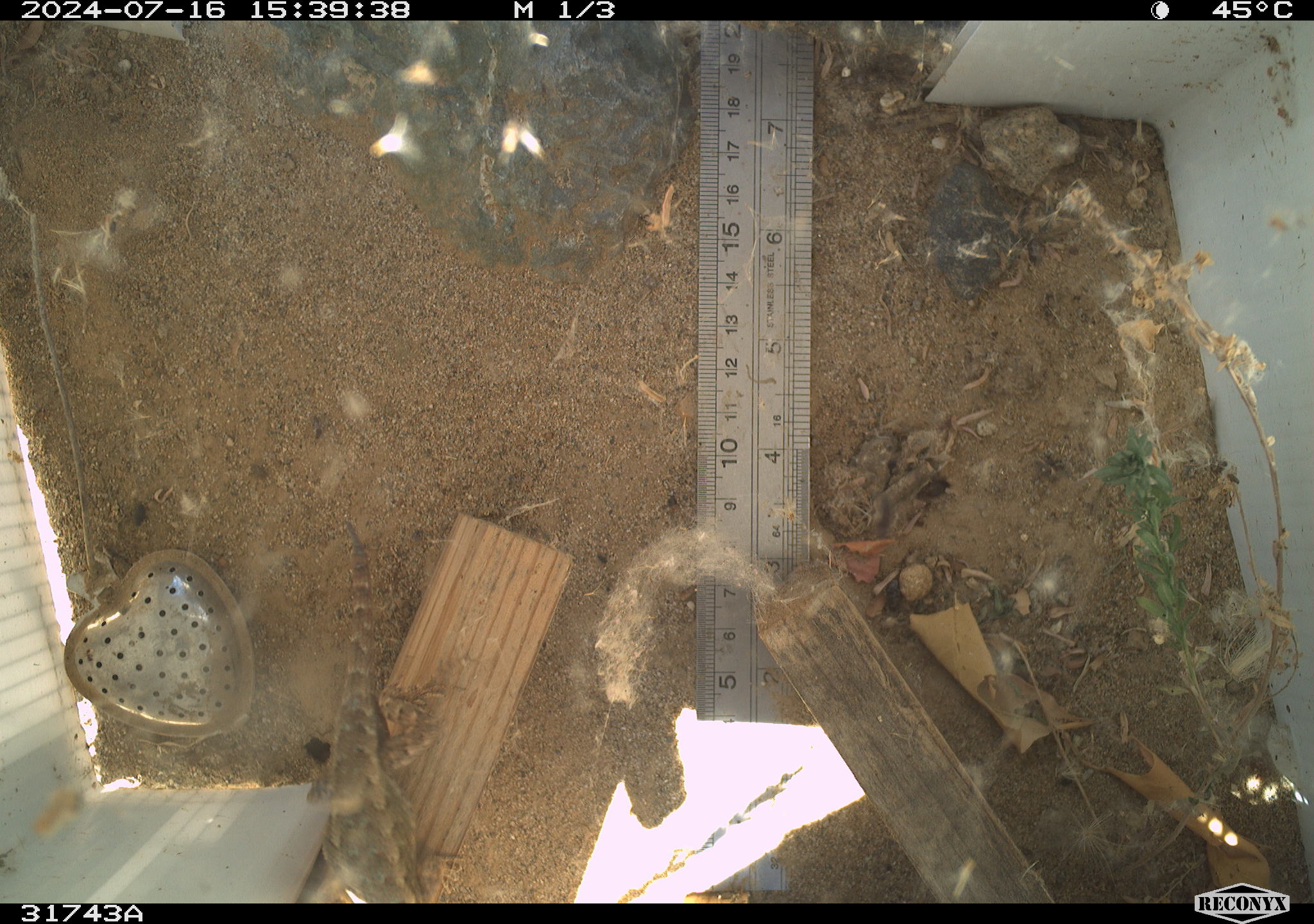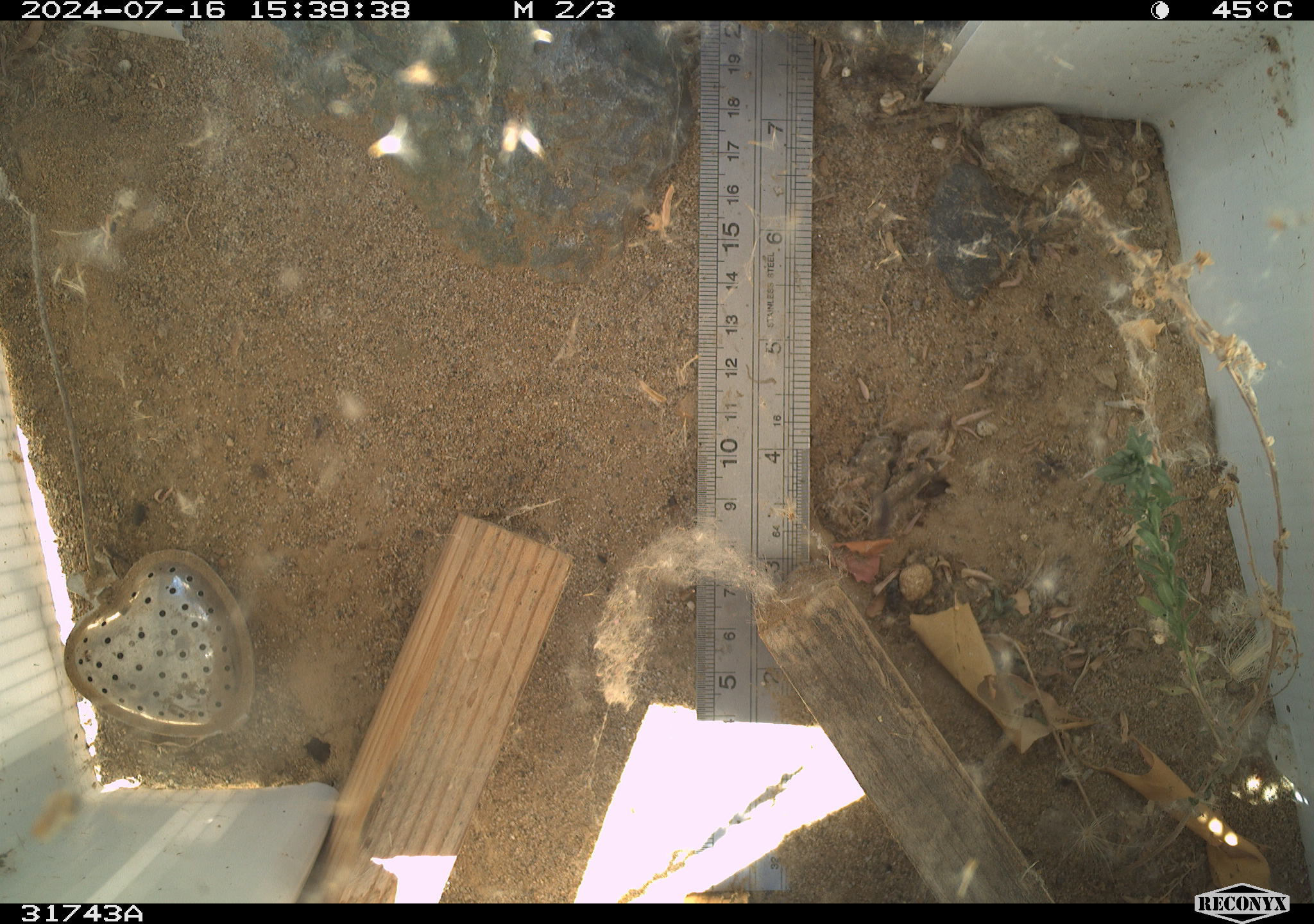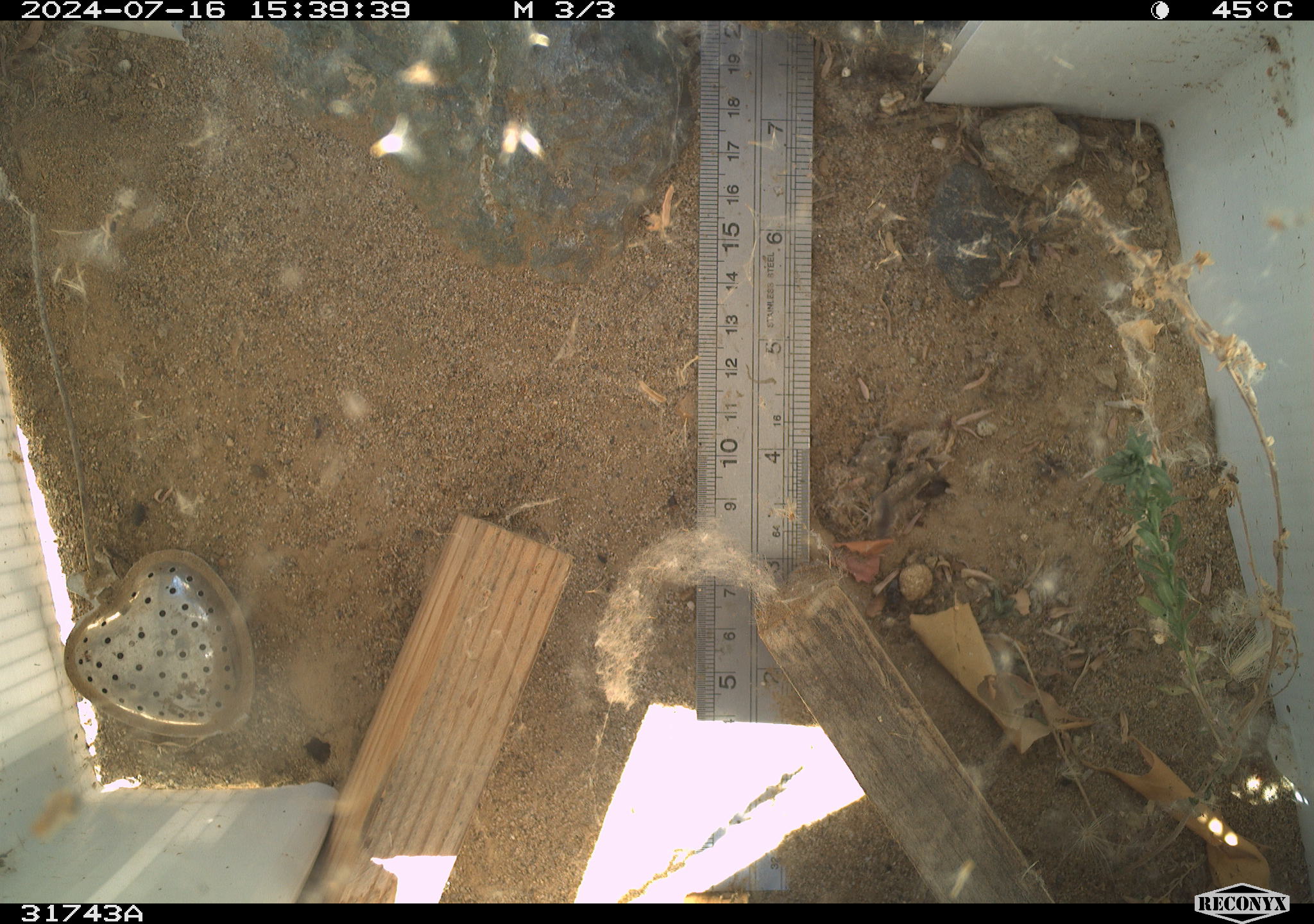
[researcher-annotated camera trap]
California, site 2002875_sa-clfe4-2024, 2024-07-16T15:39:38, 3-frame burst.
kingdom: Animalia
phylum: Chordata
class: Reptilia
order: Squamata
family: Phrynosomatidae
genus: Sceloporus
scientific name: Sceloporus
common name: spiny lizards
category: sceloporus species